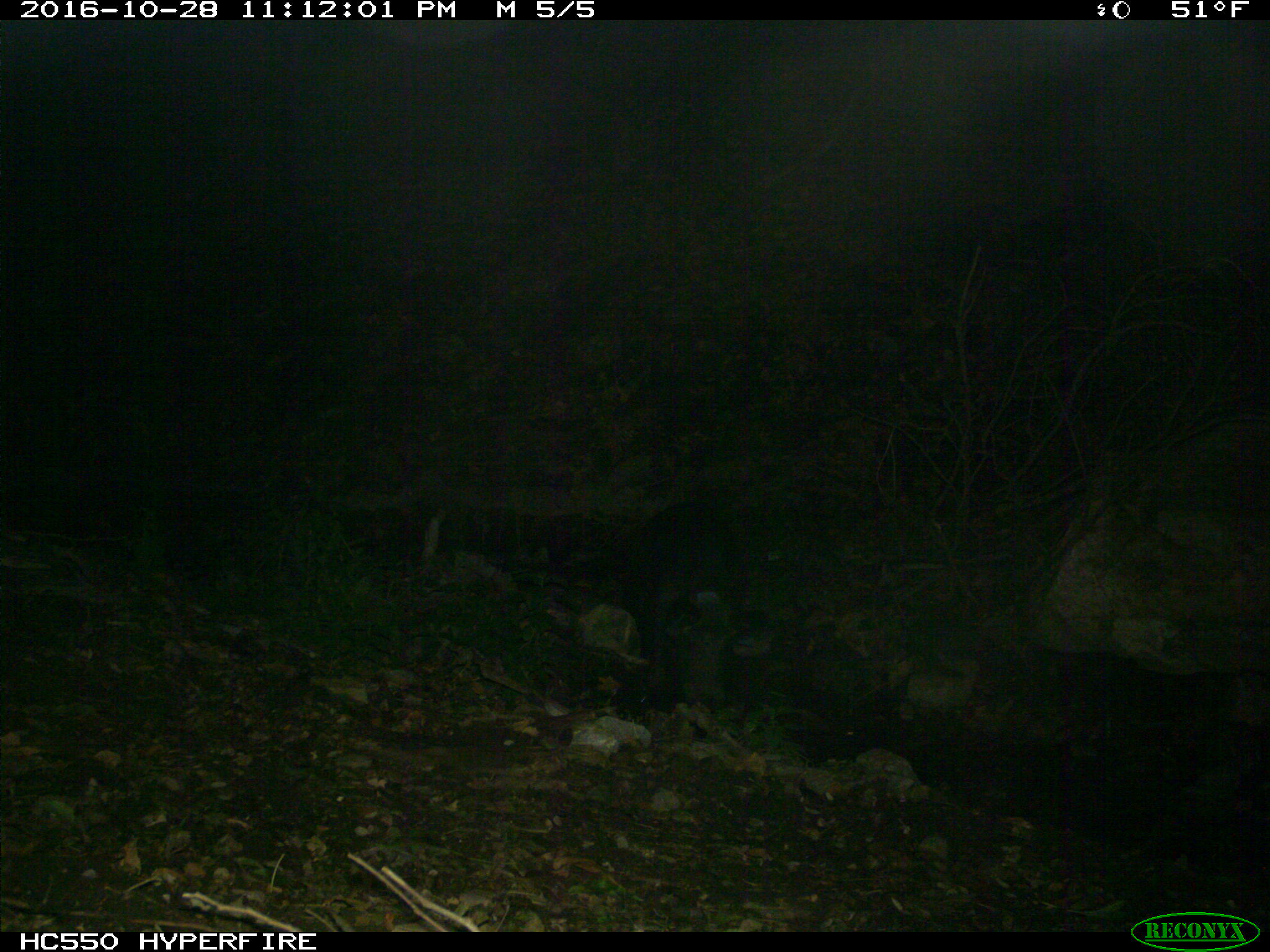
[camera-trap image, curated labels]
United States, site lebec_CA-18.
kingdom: Animalia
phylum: Chordata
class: Mammalia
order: Artiodactyla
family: Suidae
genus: Sus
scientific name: Sus scrofa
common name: wild boar